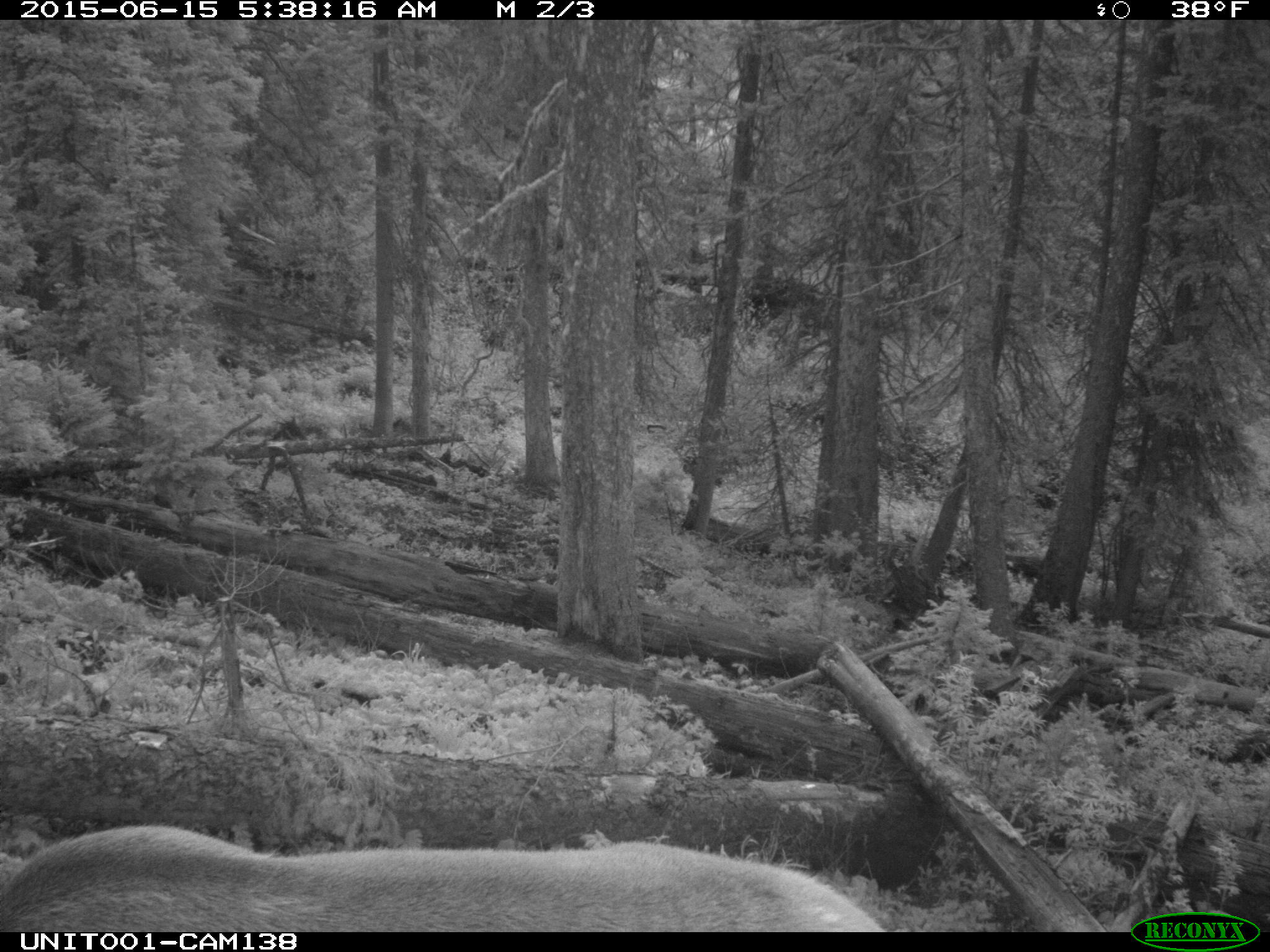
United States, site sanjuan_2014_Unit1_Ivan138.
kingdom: Animalia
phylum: Chordata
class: Mammalia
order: Artiodactyla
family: Cervidae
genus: Cervus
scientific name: Cervus elaphus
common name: red deer